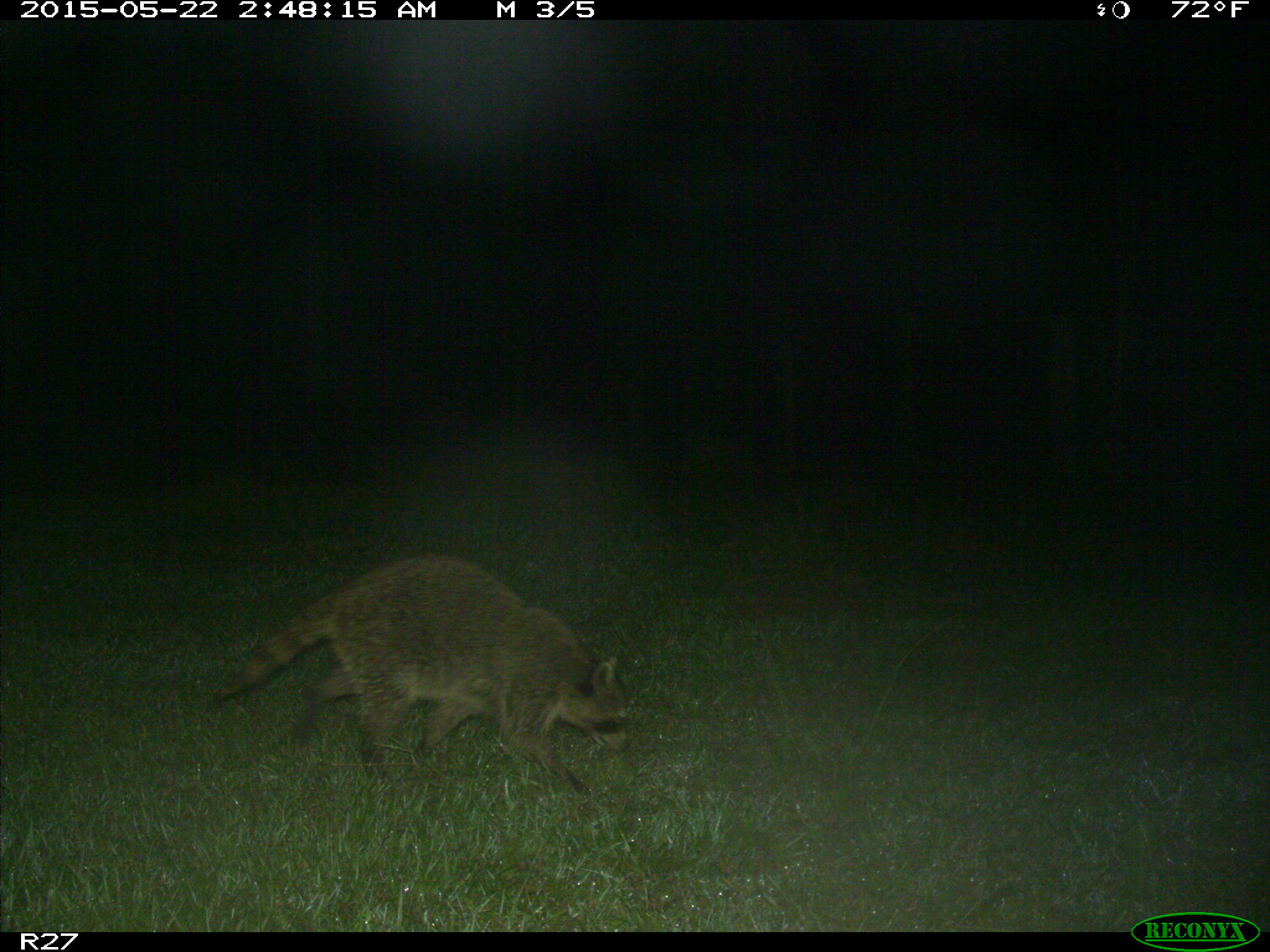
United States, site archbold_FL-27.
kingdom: Animalia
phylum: Chordata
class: Mammalia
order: Carnivora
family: Procyonidae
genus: Procyon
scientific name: Procyon lotor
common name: common raccoon